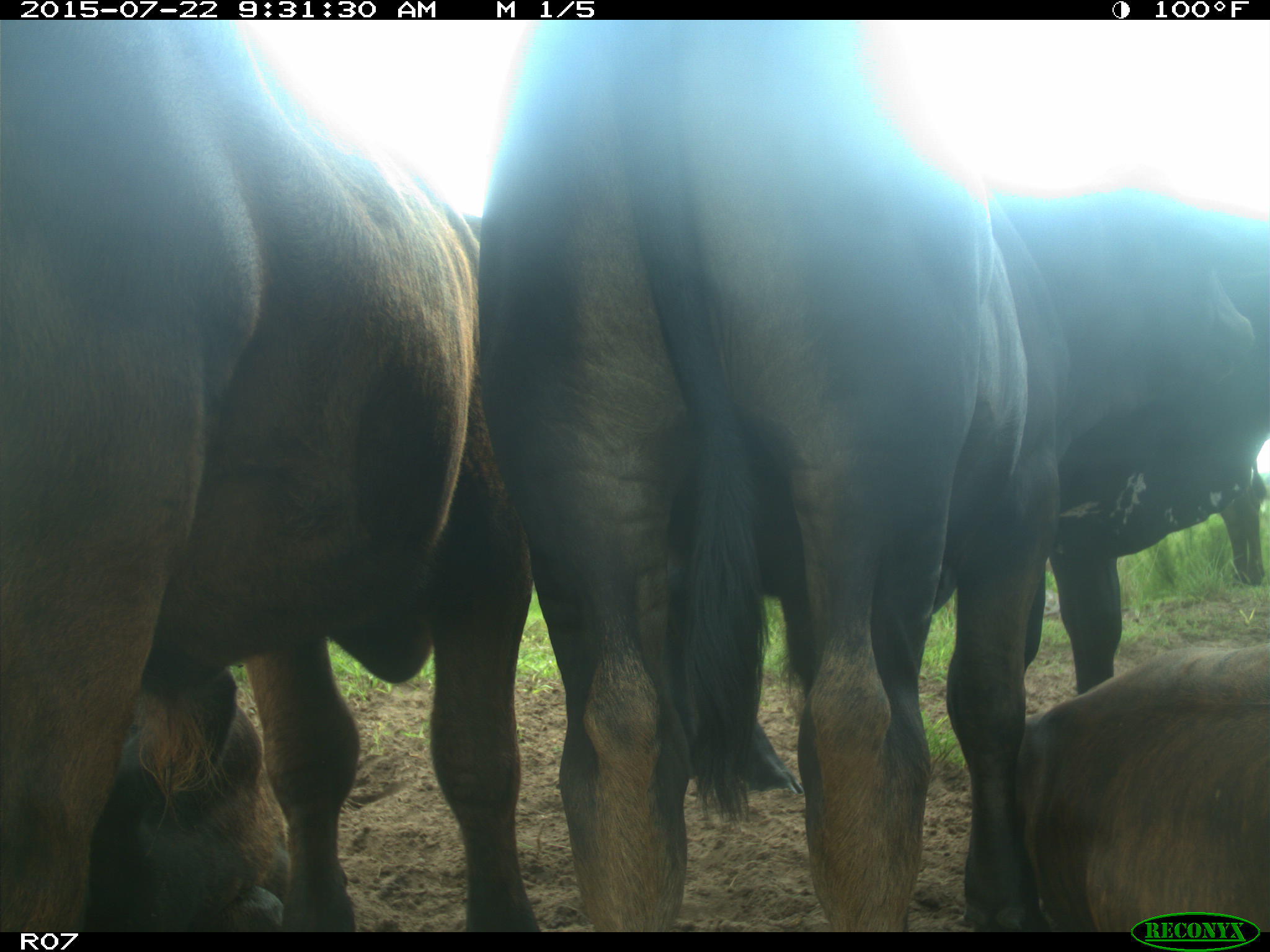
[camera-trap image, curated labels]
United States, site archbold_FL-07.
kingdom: Animalia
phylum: Chordata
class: Mammalia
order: Artiodactyla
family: Bovidae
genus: Bos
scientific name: Bos taurus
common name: domestic cow